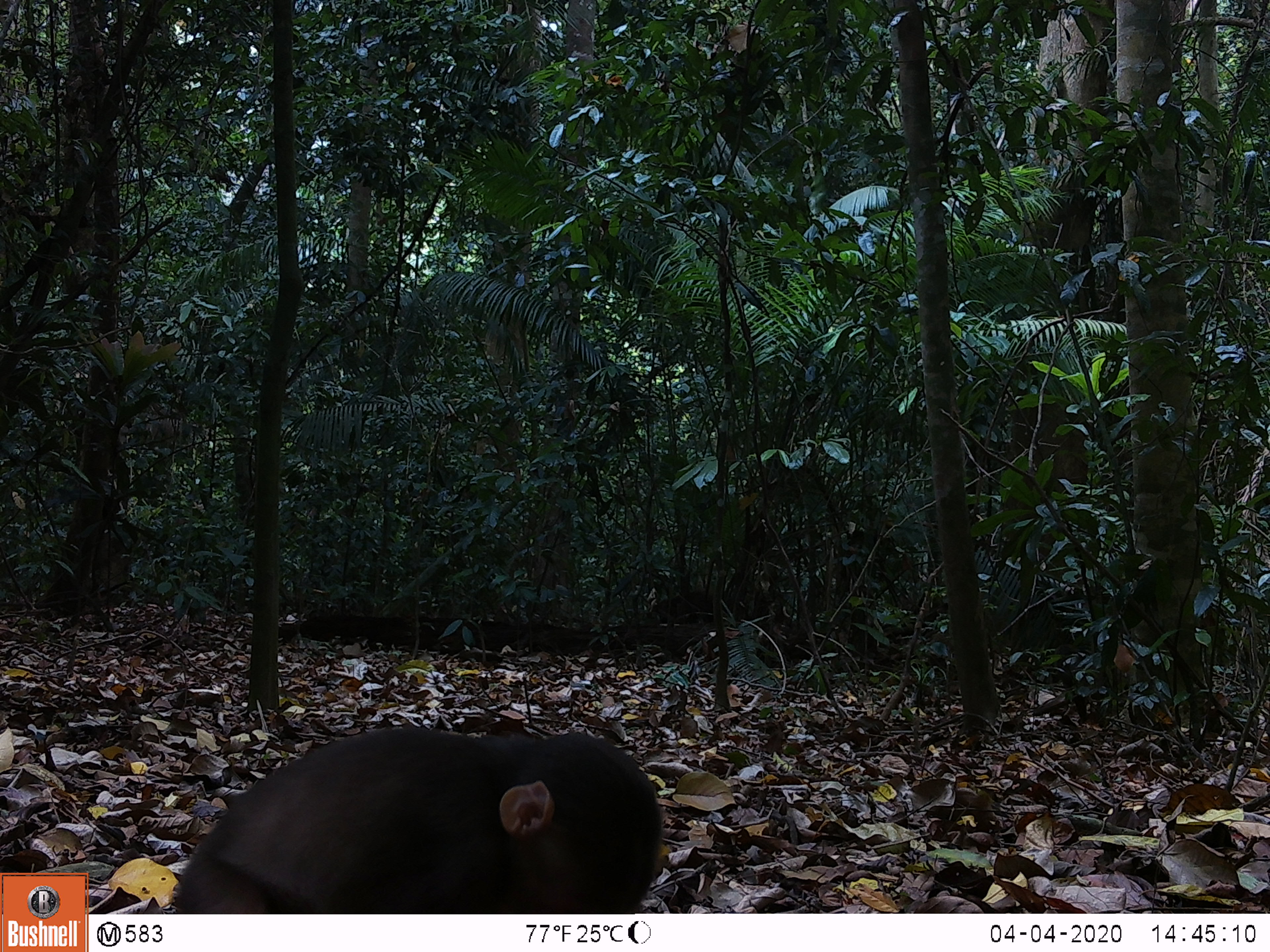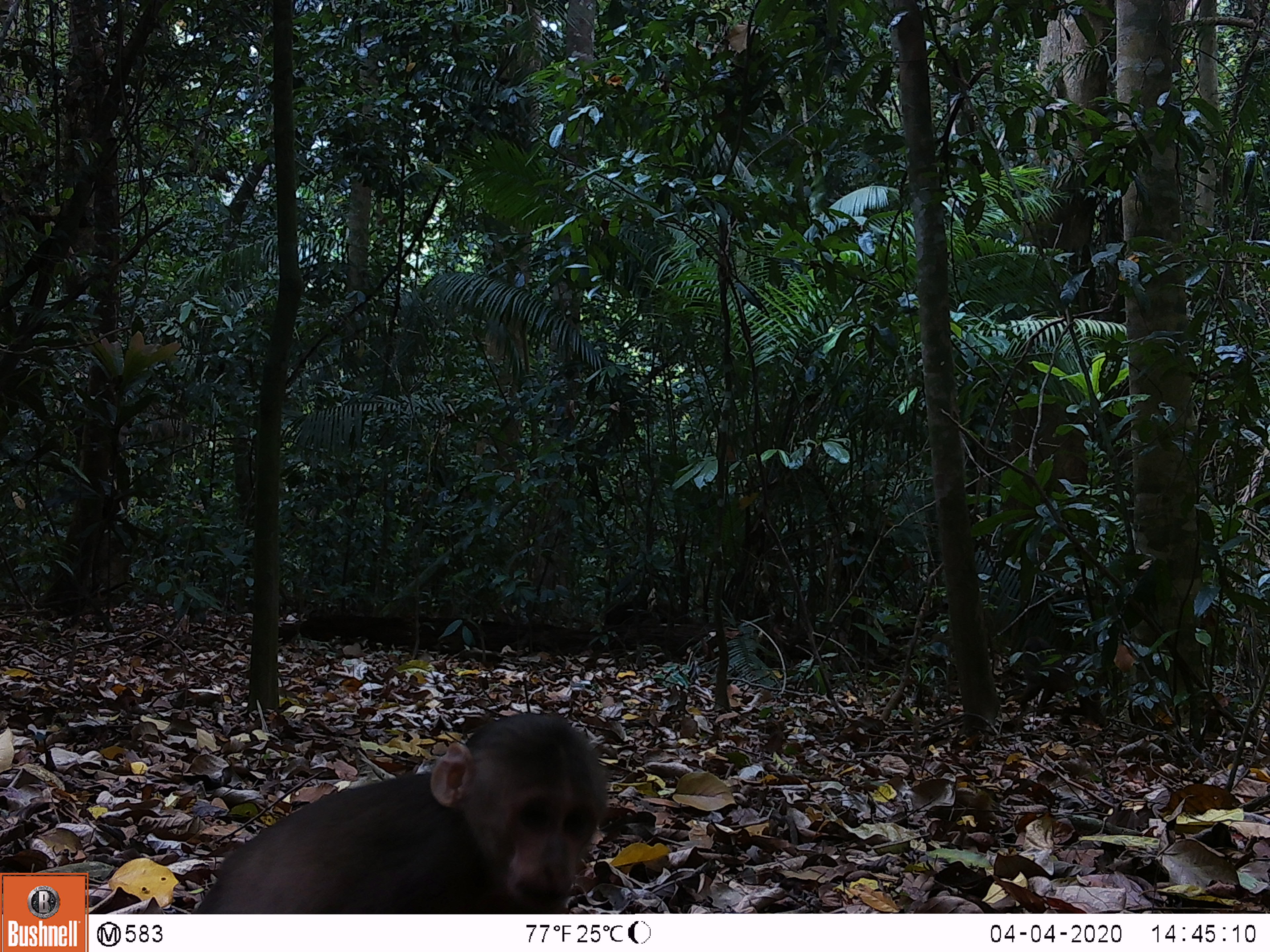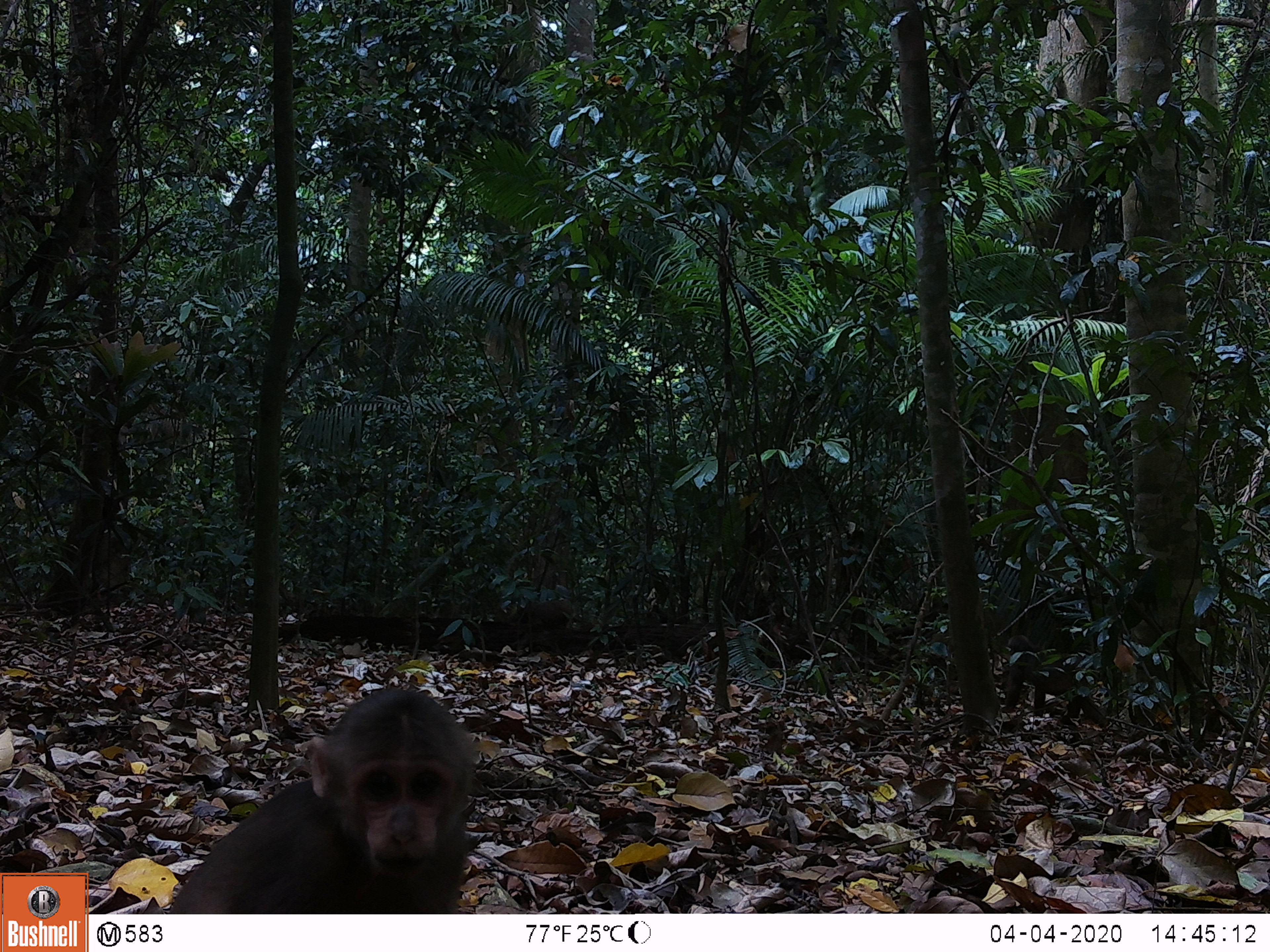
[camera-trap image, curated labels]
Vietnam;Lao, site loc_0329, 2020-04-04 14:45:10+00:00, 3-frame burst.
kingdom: Animalia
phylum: Chordata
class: Mammalia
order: Primates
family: Cercopithecidae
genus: Macaca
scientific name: Macaca arctoides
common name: stump-tailed macaque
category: stump tailed macaque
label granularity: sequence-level